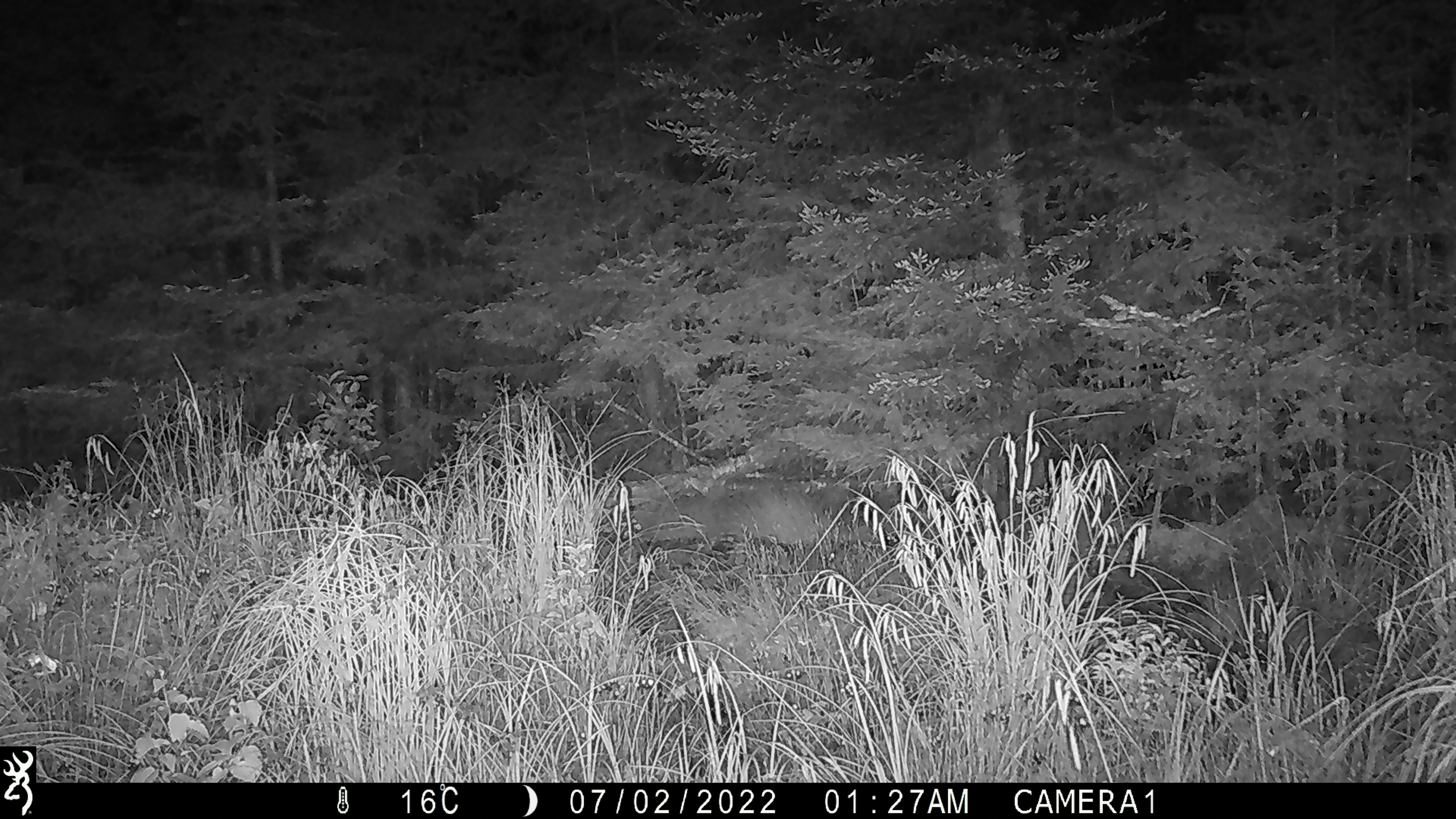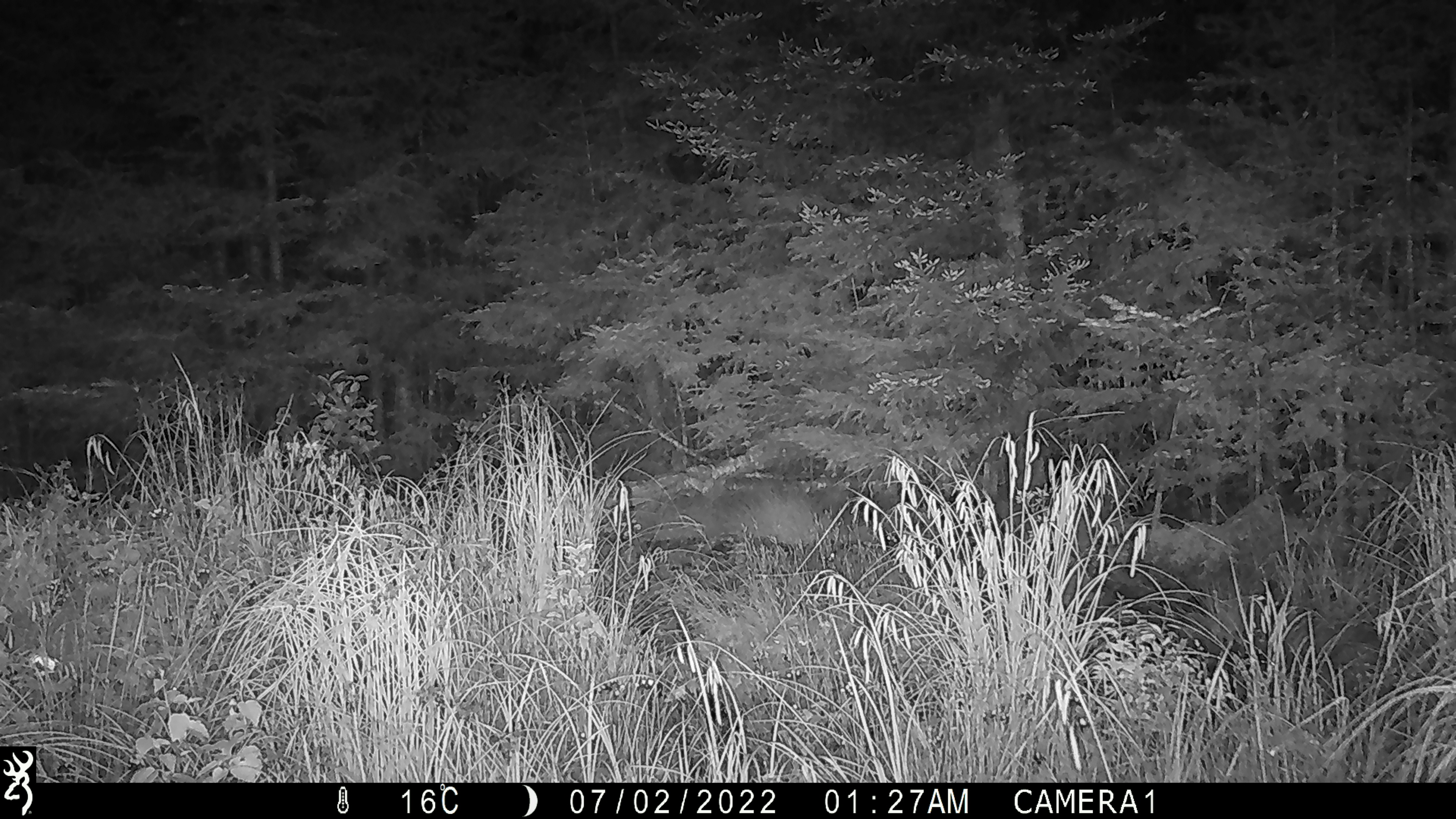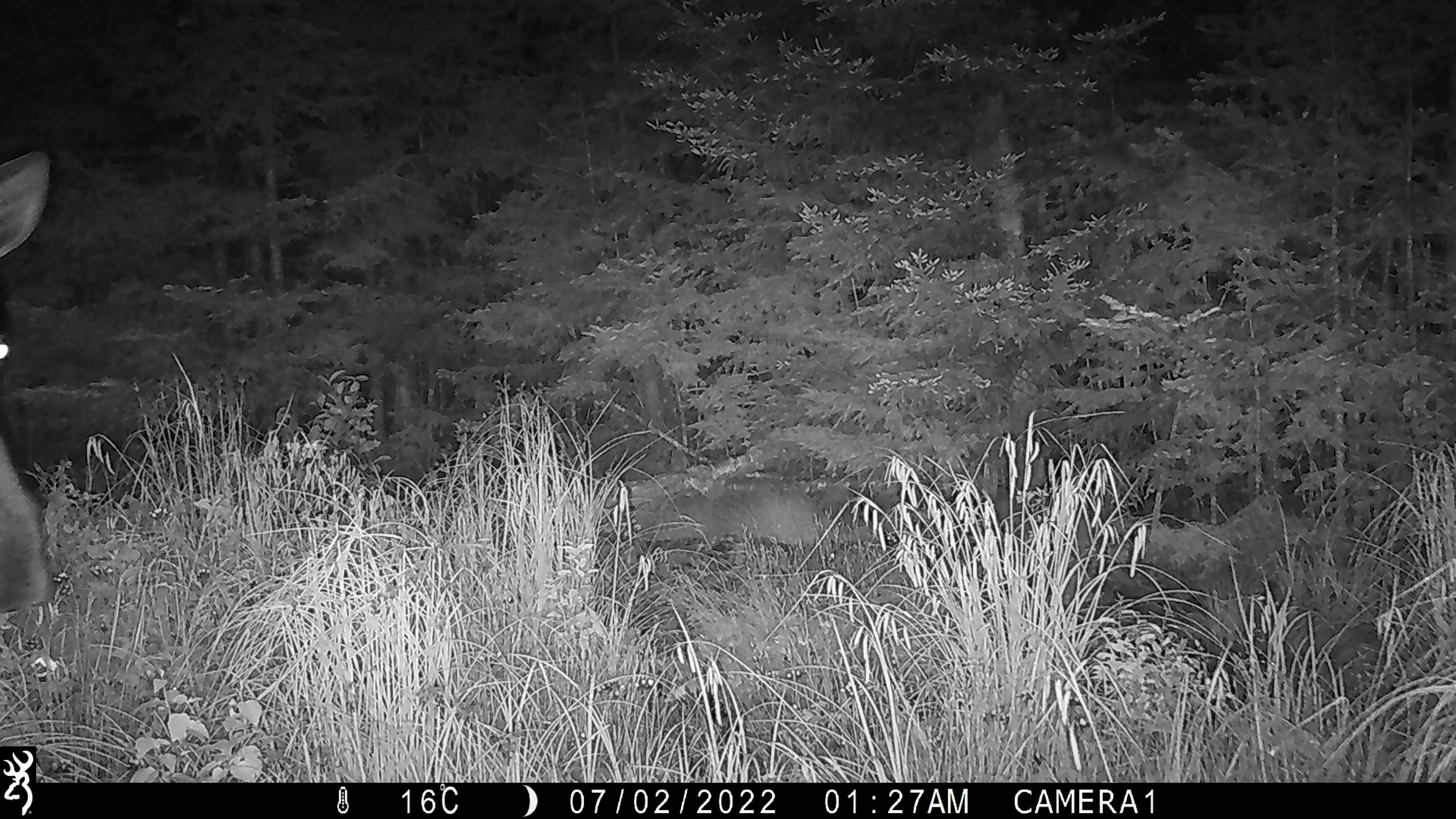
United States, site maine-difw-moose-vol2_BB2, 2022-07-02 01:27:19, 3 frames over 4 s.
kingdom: Animalia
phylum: Chordata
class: Mammalia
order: Artiodactyla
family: Cervidae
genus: Alces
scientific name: Alces alces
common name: moose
Moose (Alces alces).